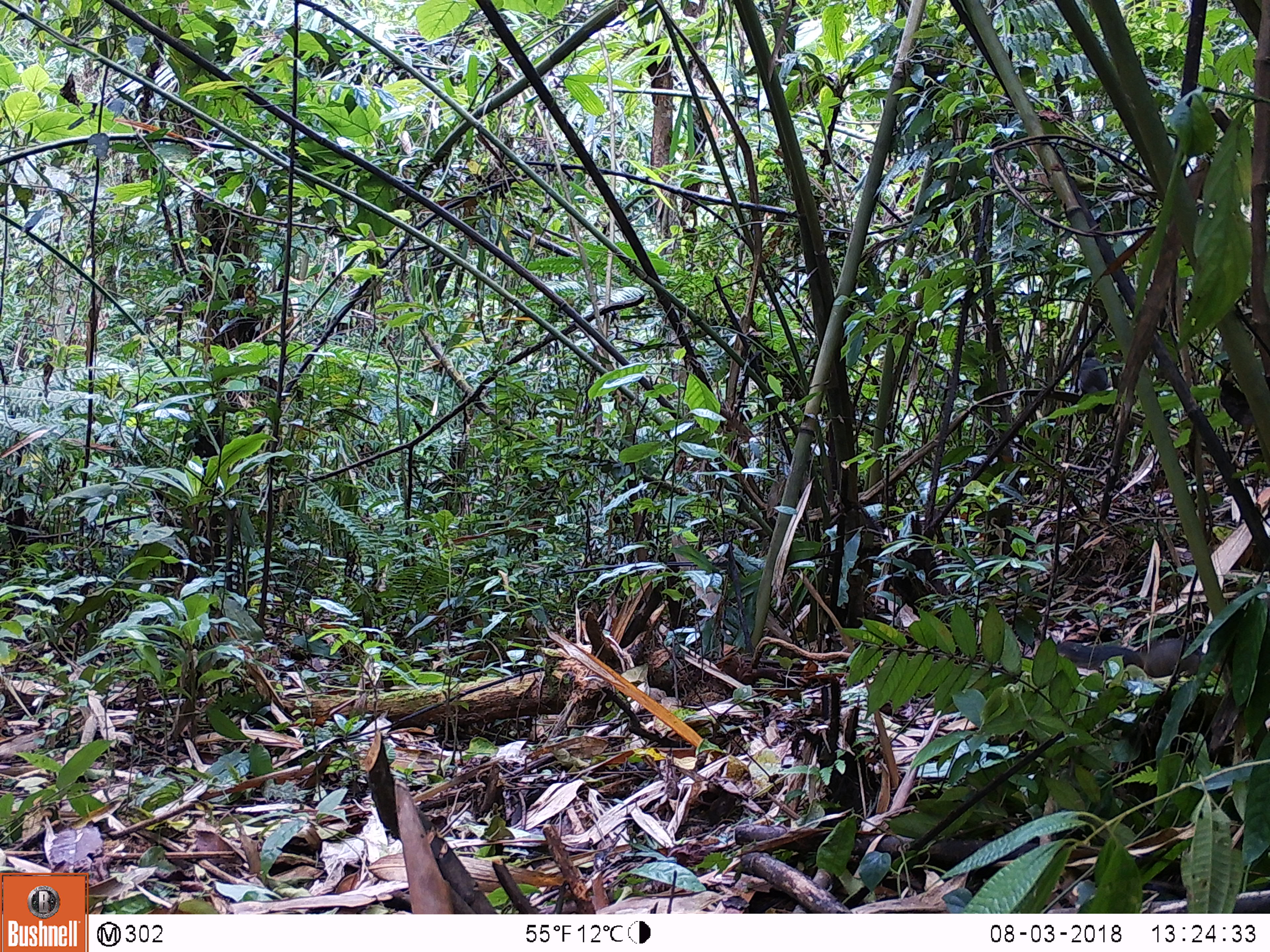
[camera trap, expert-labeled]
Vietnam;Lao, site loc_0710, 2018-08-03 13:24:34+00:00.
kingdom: Animalia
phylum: Chordata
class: Mammalia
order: Rodentia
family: Sciuridae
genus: Sciurus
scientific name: Sciurus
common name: squirrel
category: unidentified squirrel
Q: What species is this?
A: Unidentified squirrel (squirrel) (Sciurus).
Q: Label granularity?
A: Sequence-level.